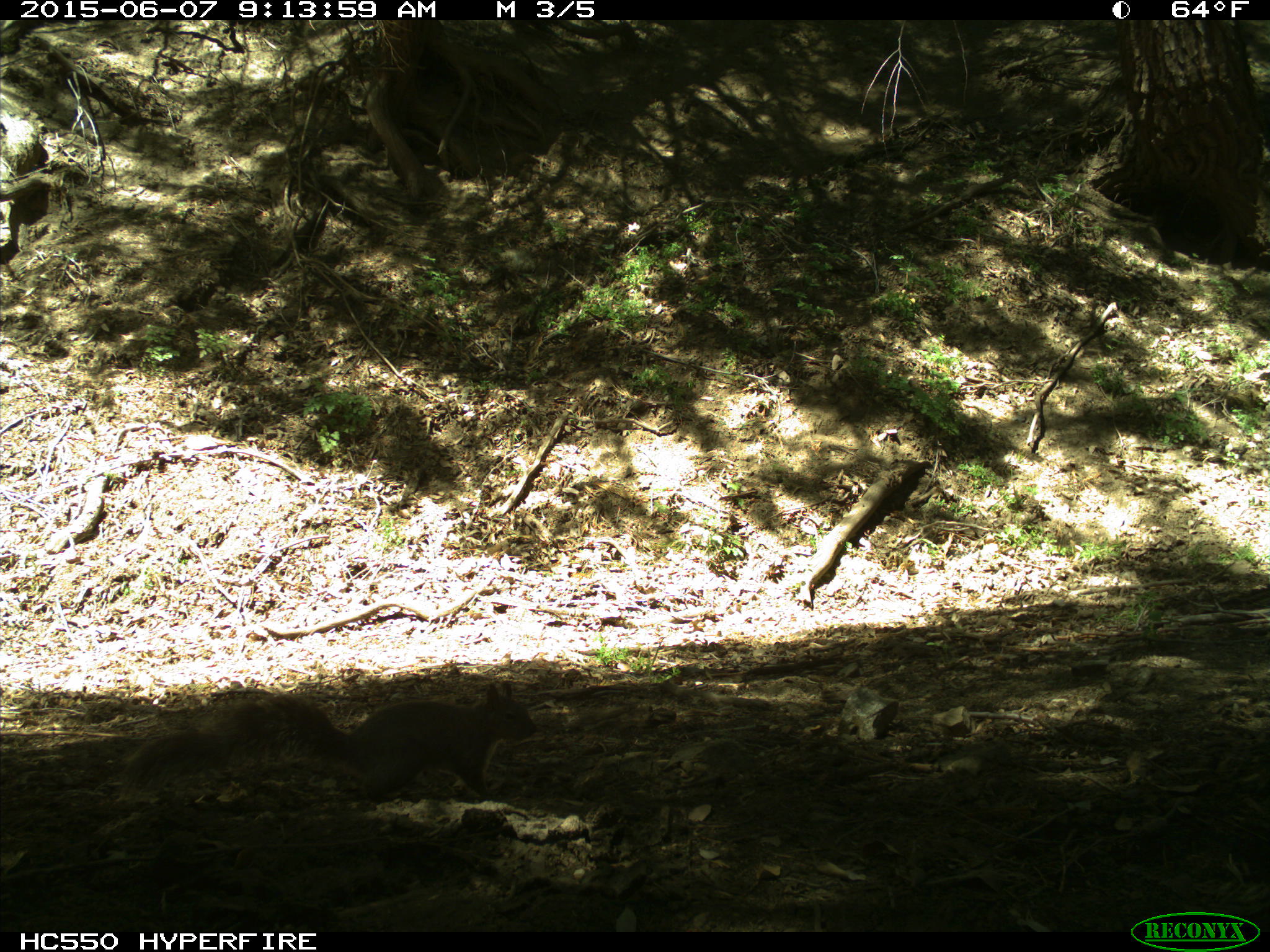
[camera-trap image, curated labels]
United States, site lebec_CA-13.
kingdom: Animalia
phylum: Chordata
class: Mammalia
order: Rodentia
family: Sciuridae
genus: Sciurus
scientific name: Sciurus carolinensis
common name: eastern gray squirrel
Sciurus carolinensis (eastern gray squirrel).